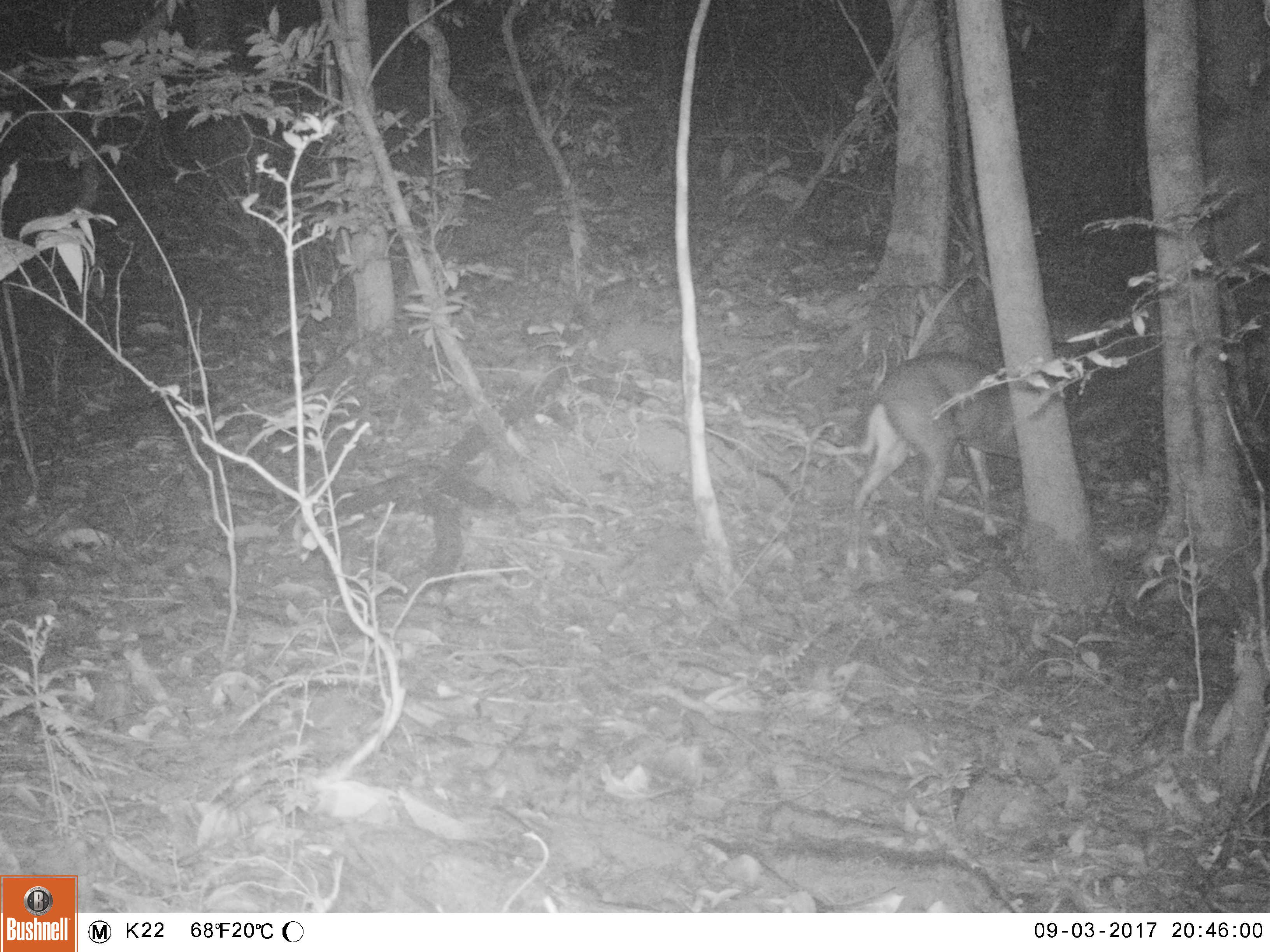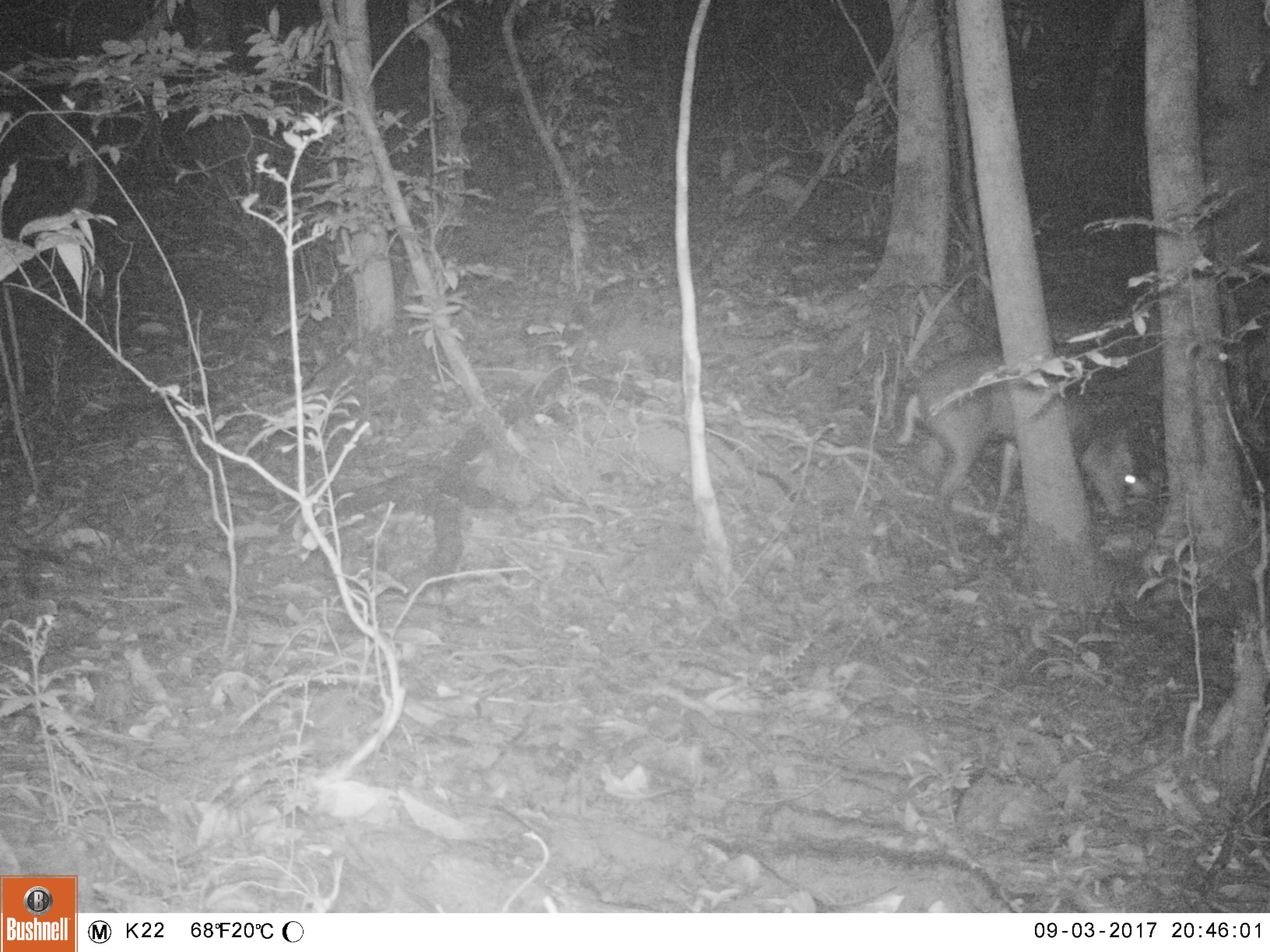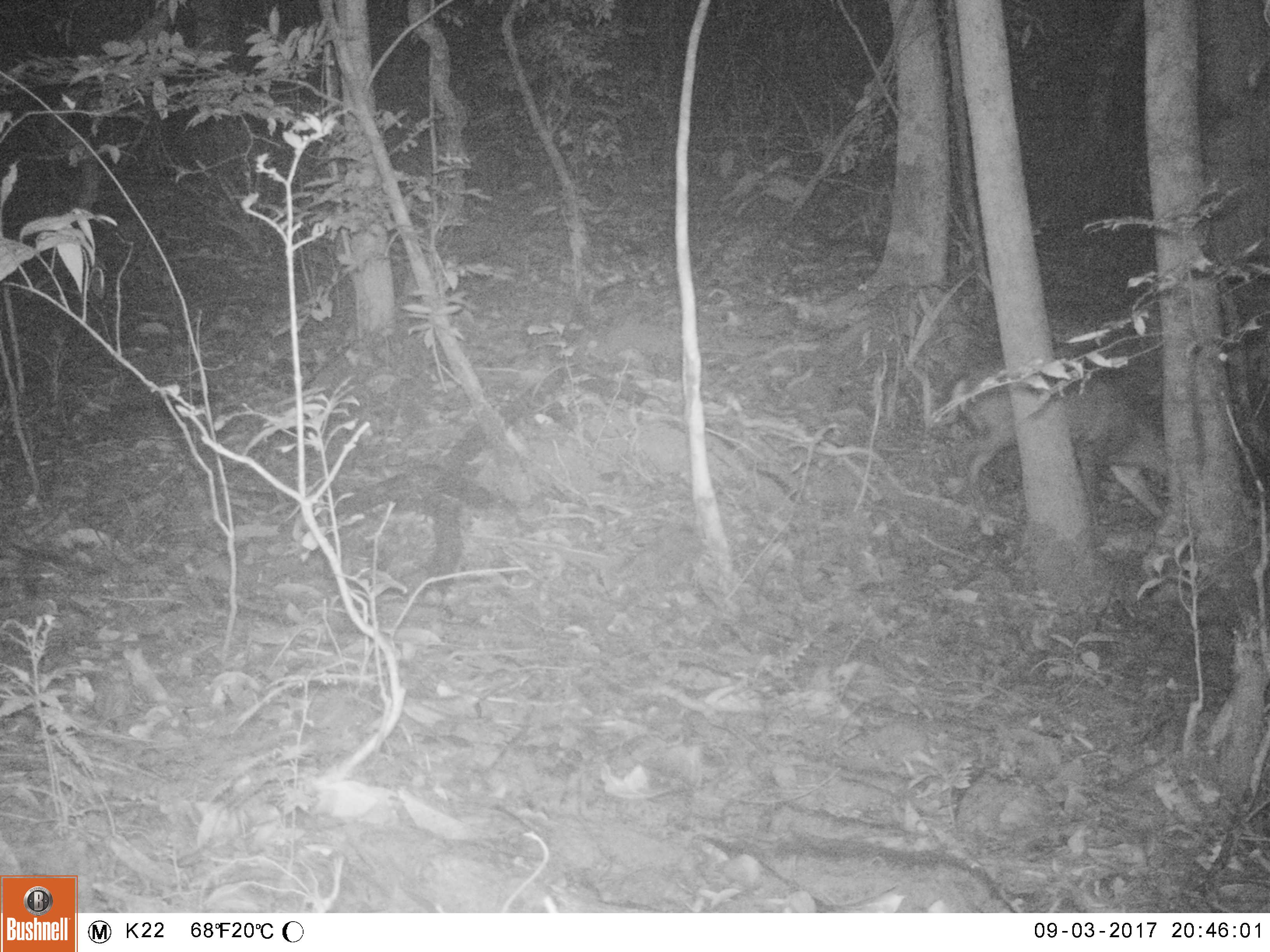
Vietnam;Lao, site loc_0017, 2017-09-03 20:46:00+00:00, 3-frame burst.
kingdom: Animalia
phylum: Chordata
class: Mammalia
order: Artiodactyla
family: Cervidae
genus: Muntiacus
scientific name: Muntiacus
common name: muntjacs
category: unidentified muntjac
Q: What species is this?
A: Unidentified muntjac (muntjacs) (Muntiacus).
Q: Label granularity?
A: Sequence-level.